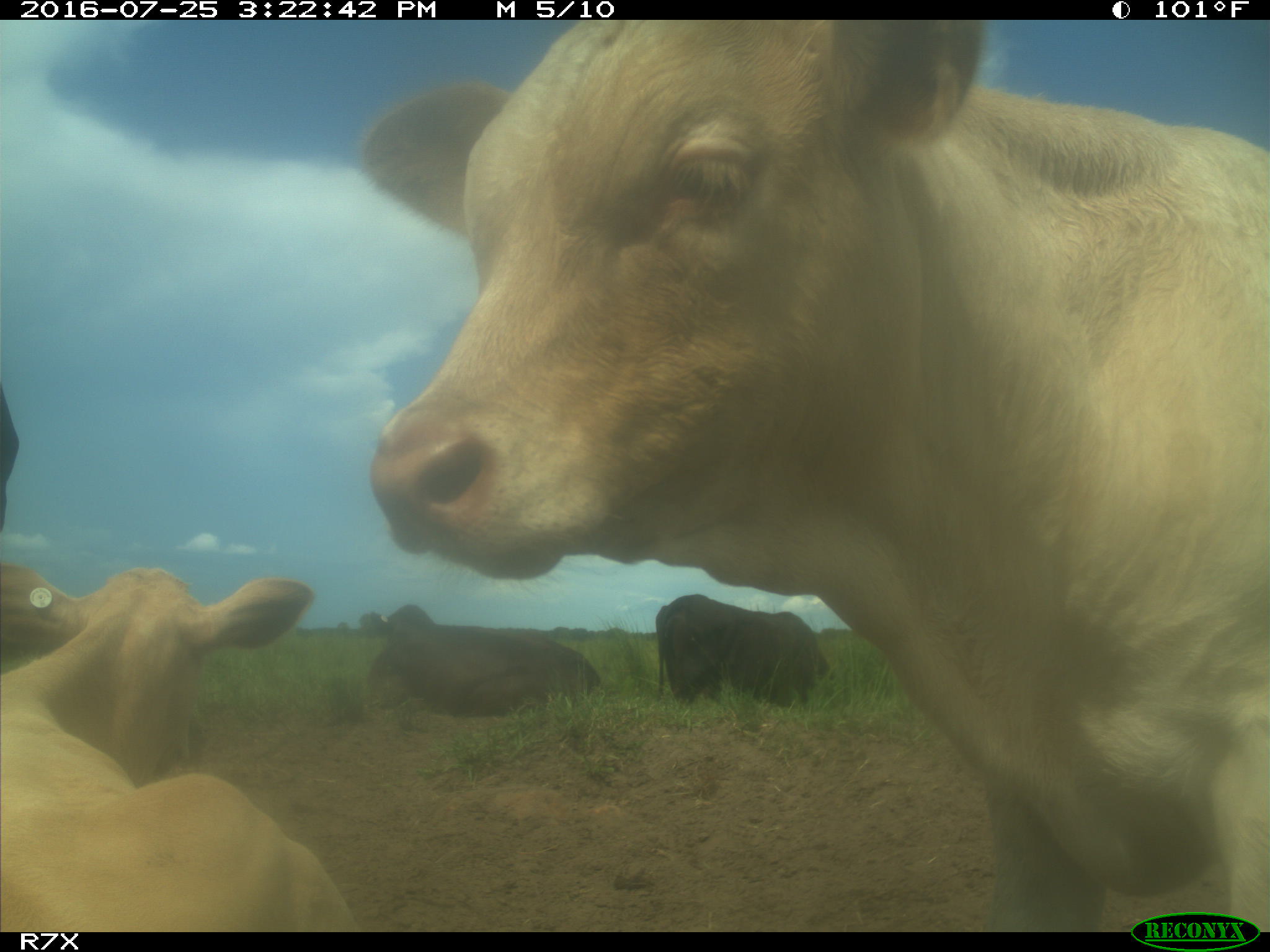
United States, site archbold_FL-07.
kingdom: Animalia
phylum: Chordata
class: Mammalia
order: Artiodactyla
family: Bovidae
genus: Bos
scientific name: Bos taurus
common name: domestic cow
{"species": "Bos taurus (domestic cow)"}